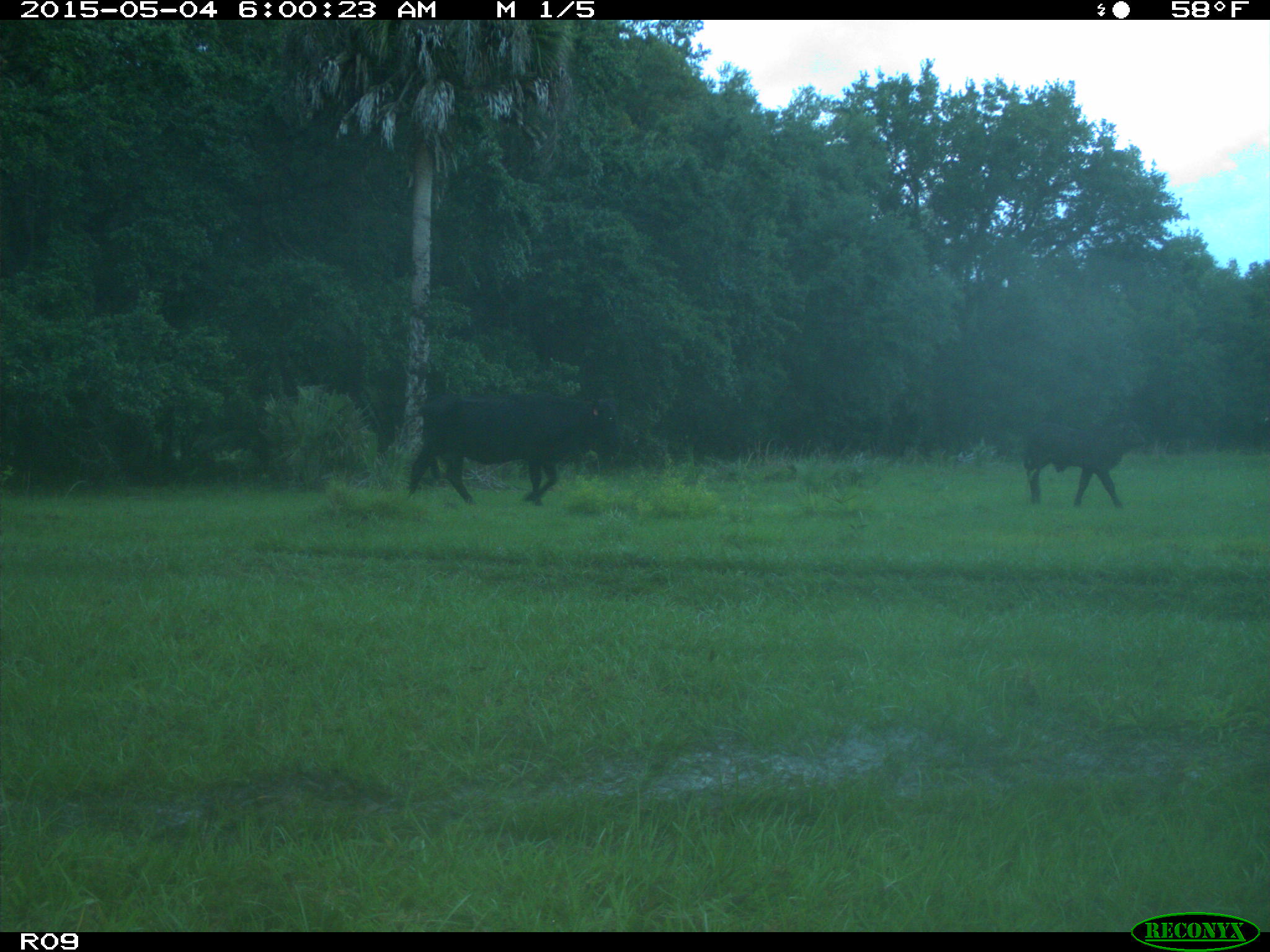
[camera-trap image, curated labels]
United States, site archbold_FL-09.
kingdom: Animalia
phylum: Chordata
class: Mammalia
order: Artiodactyla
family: Bovidae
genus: Bos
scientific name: Bos taurus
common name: domestic cow